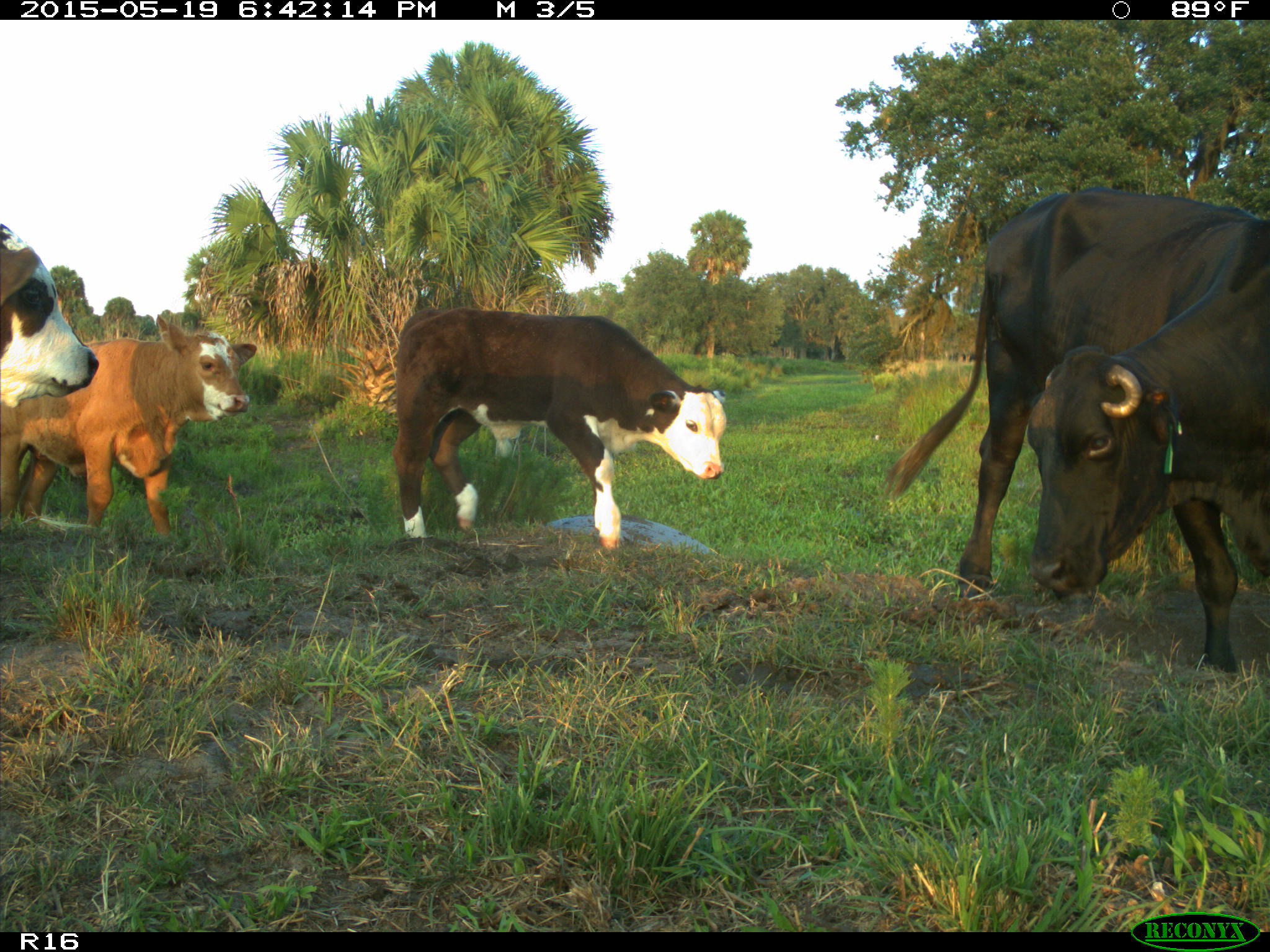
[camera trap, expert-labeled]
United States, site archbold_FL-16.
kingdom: Animalia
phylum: Chordata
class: Mammalia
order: Artiodactyla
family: Bovidae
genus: Bos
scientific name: Bos taurus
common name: domestic cow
Bos taurus (domestic cow).